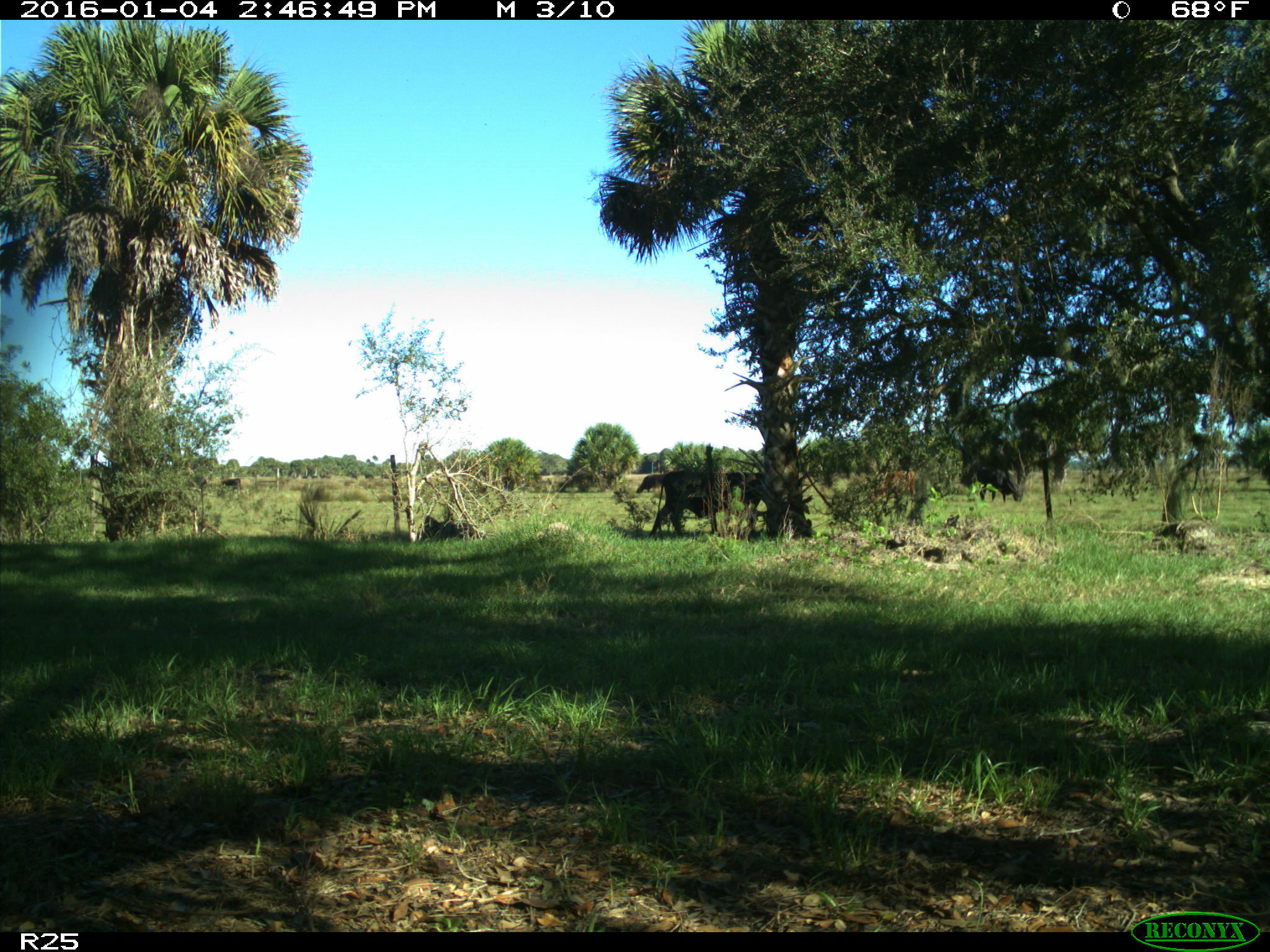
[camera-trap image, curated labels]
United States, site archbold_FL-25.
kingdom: Animalia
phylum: Chordata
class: Mammalia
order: Artiodactyla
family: Bovidae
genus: Bos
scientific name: Bos taurus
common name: domestic cow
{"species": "Bos taurus (domestic cow)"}